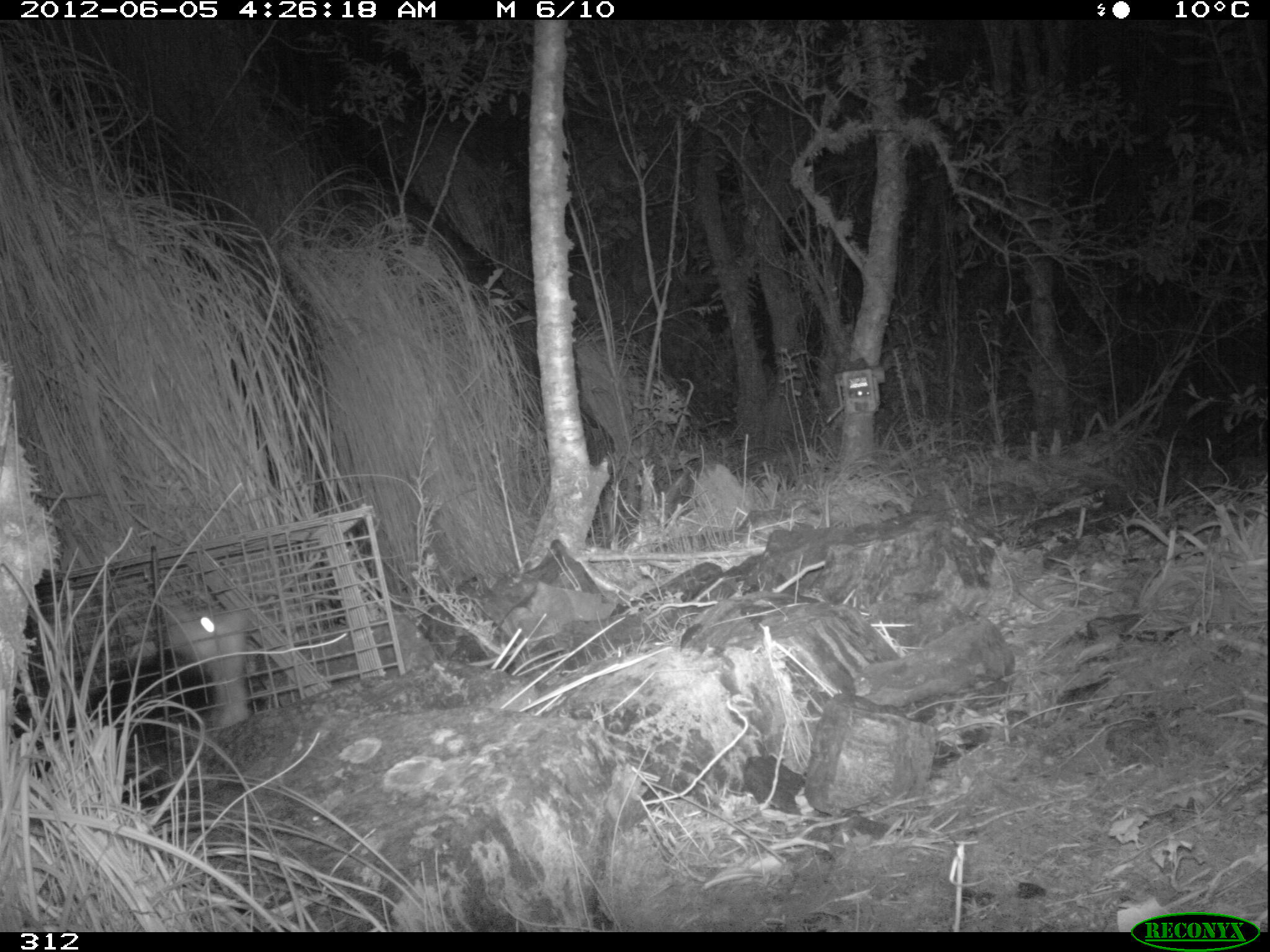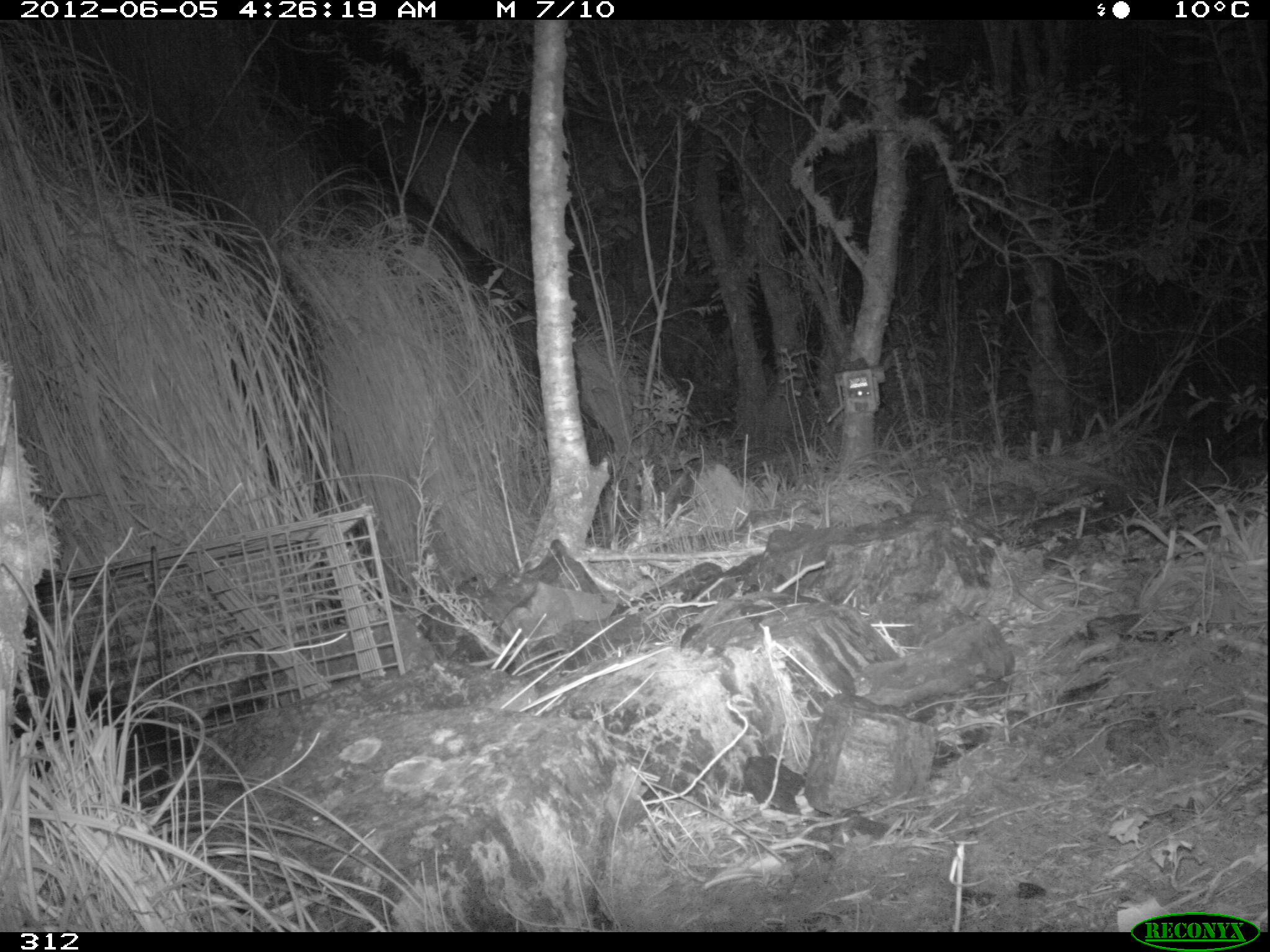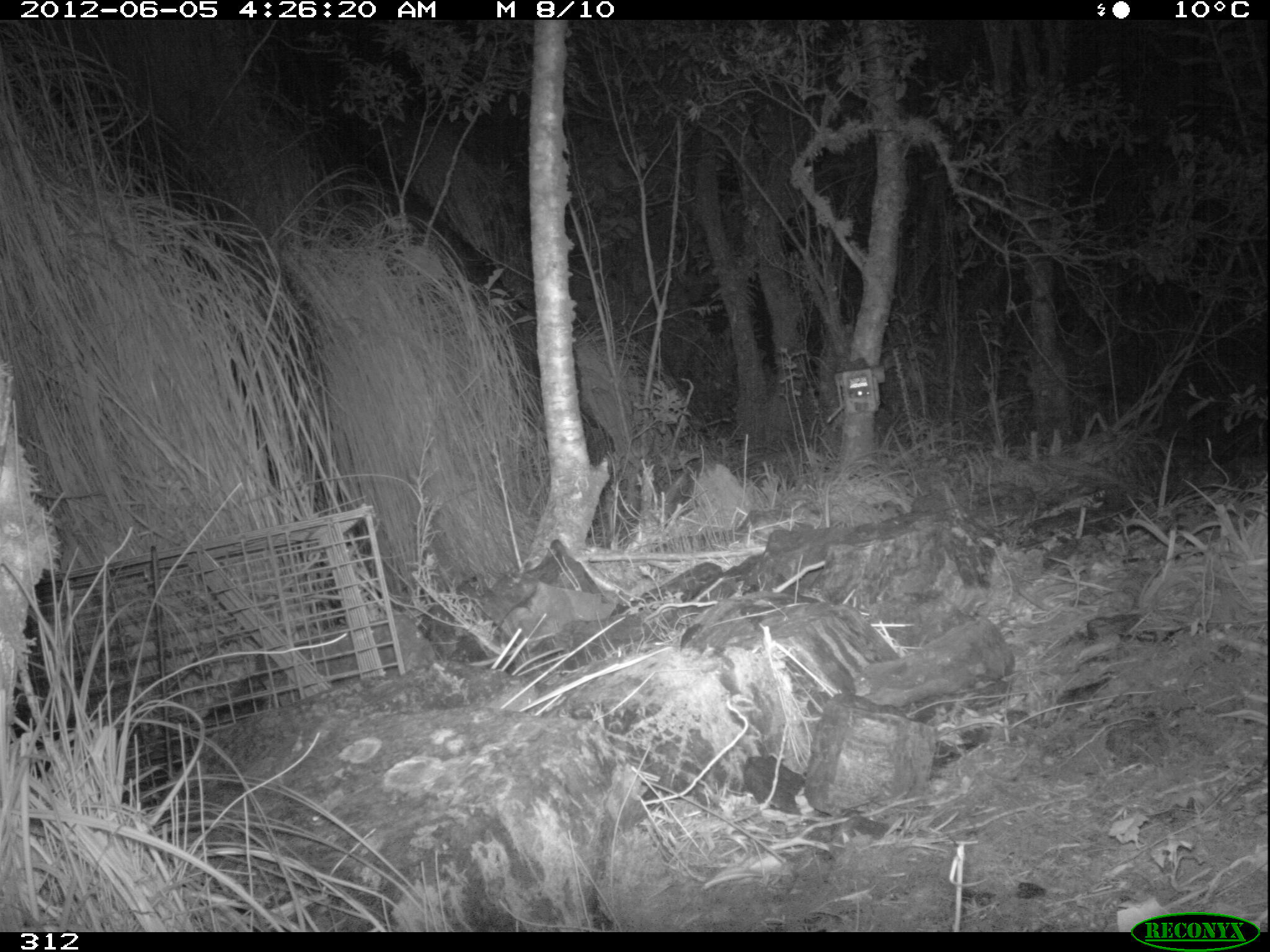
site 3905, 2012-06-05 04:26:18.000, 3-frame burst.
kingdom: Animalia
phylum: Chordata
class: Mammalia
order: Didelphimorphia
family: Didelphidae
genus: Didelphis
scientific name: Didelphis pernigra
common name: andean white-eared opossum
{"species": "Didelphis pernigra (andean white-eared opossum)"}